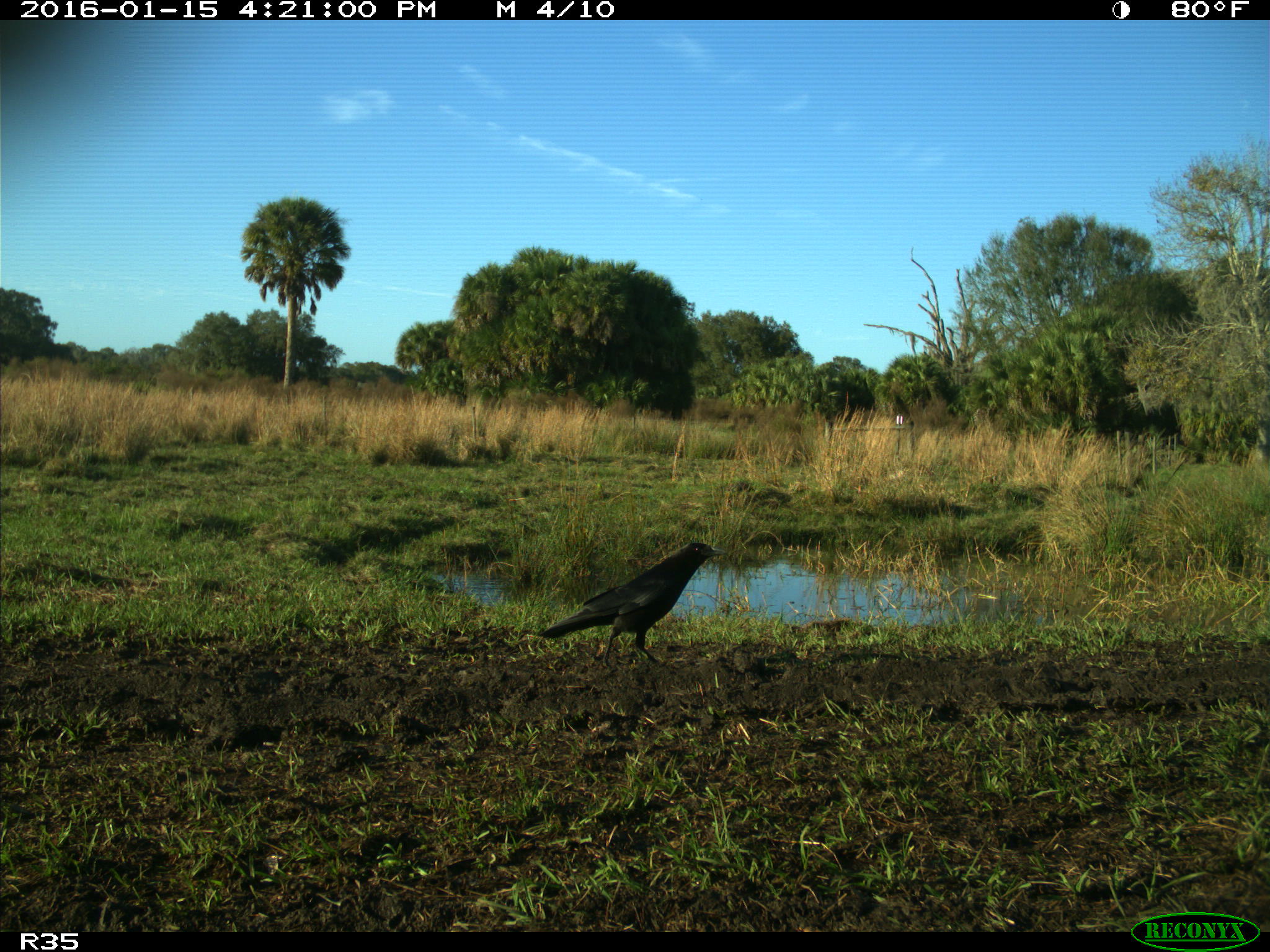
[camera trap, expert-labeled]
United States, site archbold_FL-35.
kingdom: Animalia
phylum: Chordata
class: Aves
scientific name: Aves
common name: birds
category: unidentified bird